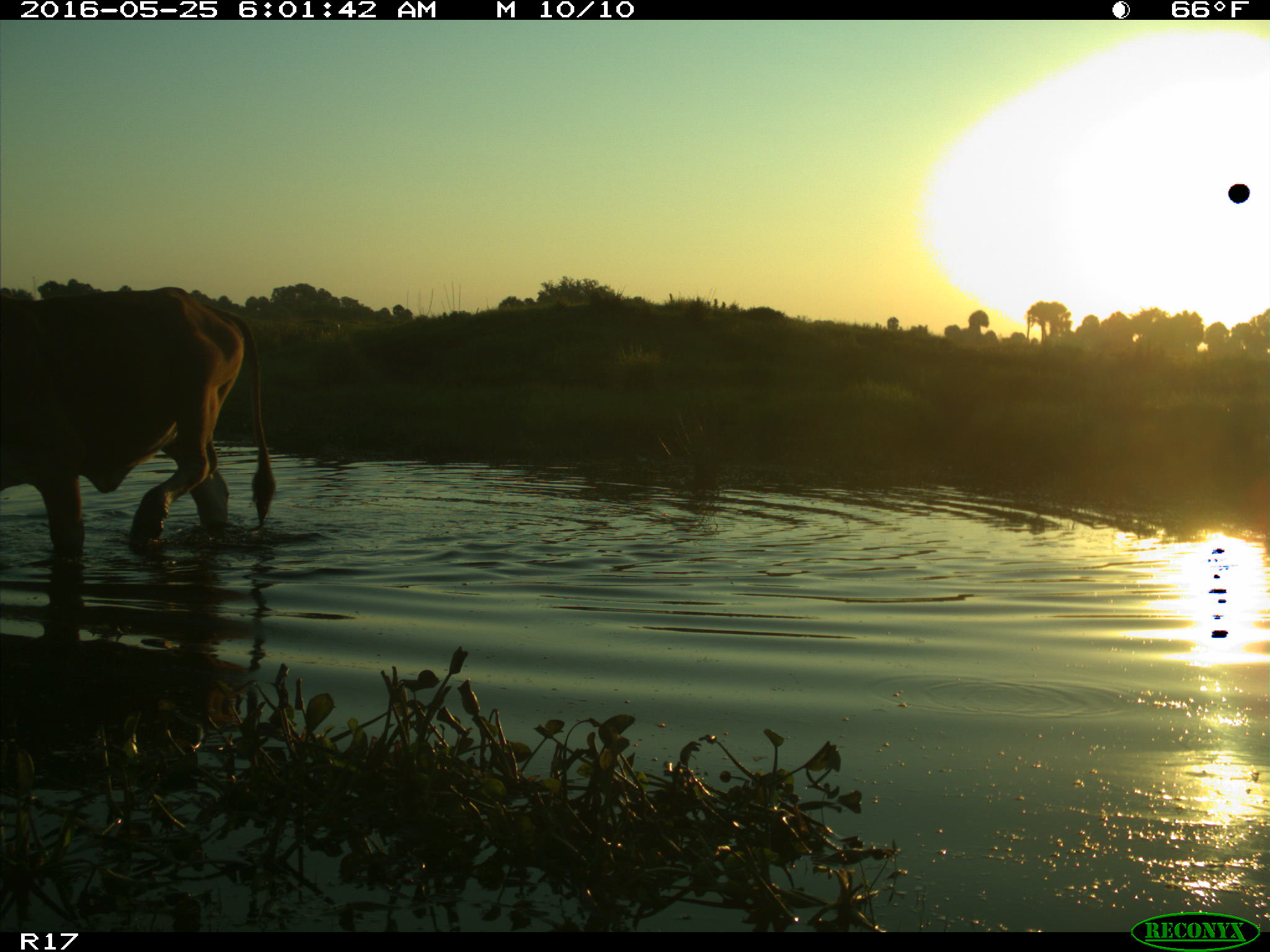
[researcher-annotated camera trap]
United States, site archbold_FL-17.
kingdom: Animalia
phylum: Chordata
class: Mammalia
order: Artiodactyla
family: Bovidae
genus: Bos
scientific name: Bos taurus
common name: domestic cow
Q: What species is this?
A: Bos taurus (domestic cow).